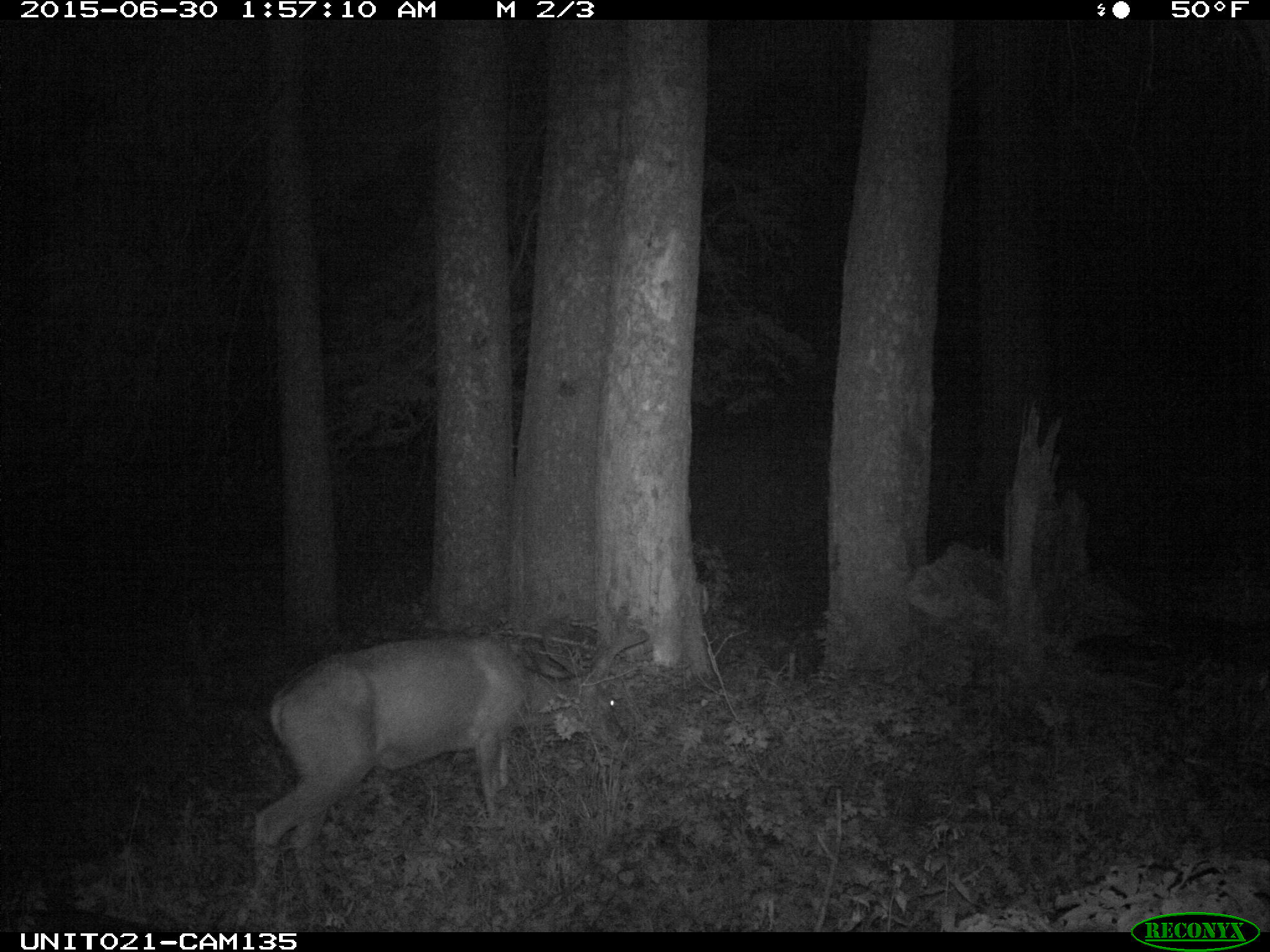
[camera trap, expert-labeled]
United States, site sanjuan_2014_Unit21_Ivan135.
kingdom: Animalia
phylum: Chordata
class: Mammalia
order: Artiodactyla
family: Cervidae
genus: Odocoileus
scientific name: Odocoileus hemionus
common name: mule deer